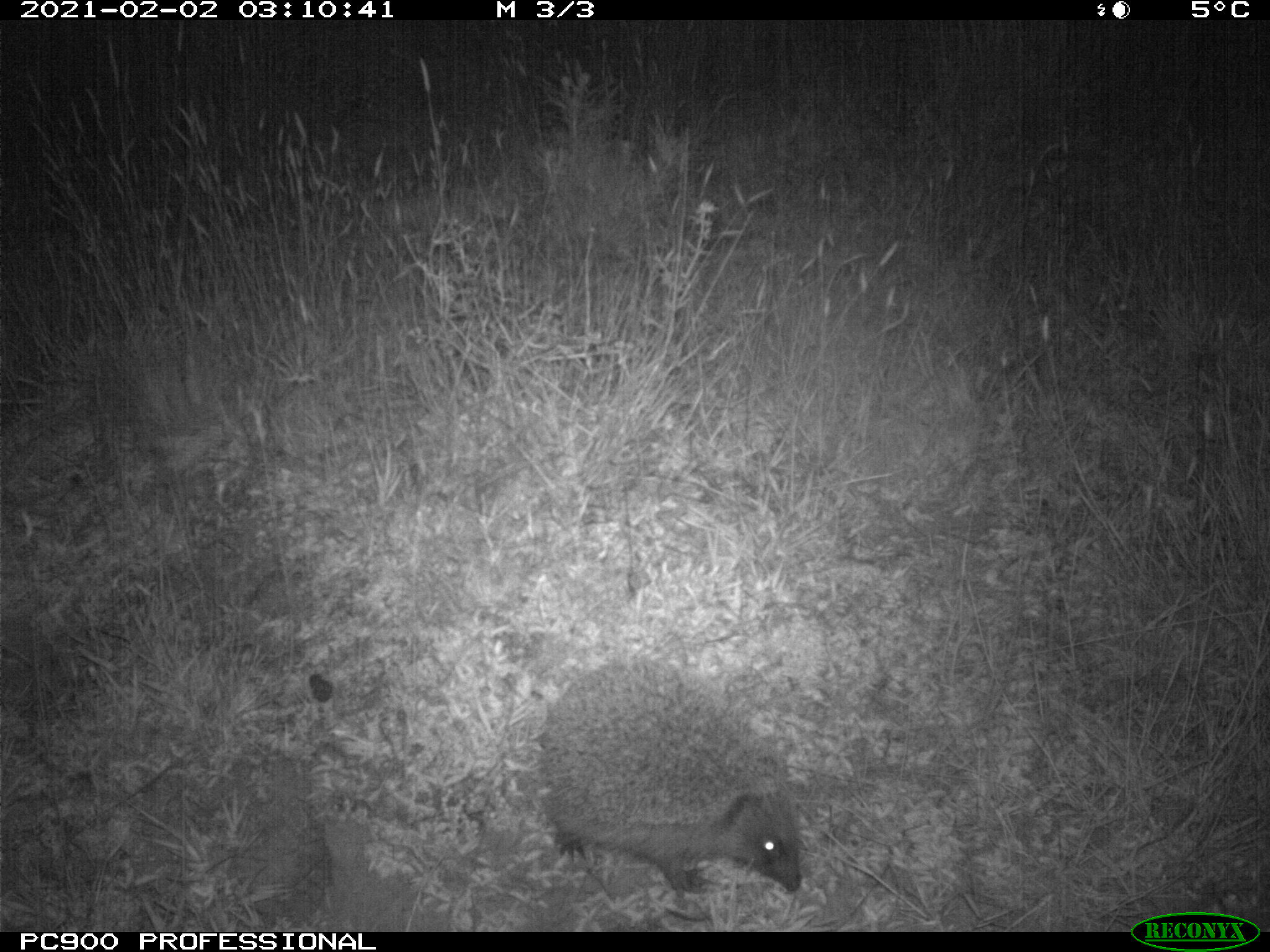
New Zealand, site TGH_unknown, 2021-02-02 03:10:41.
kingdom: Animalia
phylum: Chordata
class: Mammalia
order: Eulipotyphla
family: Erinaceidae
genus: Erinaceus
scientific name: Erinaceus europaeus europaeus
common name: european hedgehog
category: hedgehog